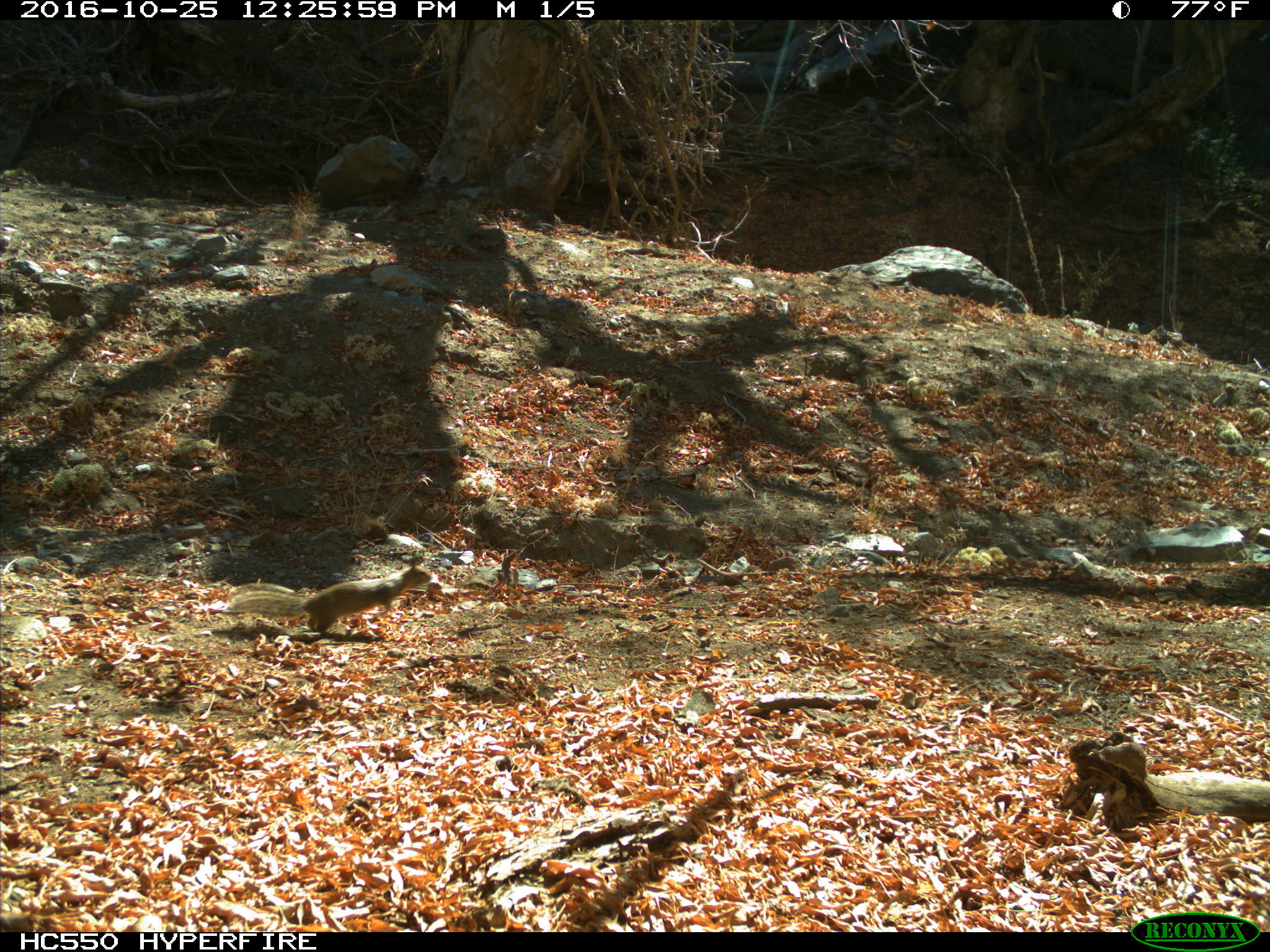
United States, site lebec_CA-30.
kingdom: Animalia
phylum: Chordata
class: Mammalia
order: Rodentia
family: Sciuridae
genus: Otospermophilus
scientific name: Otospermophilus beecheyi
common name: california ground squirrel